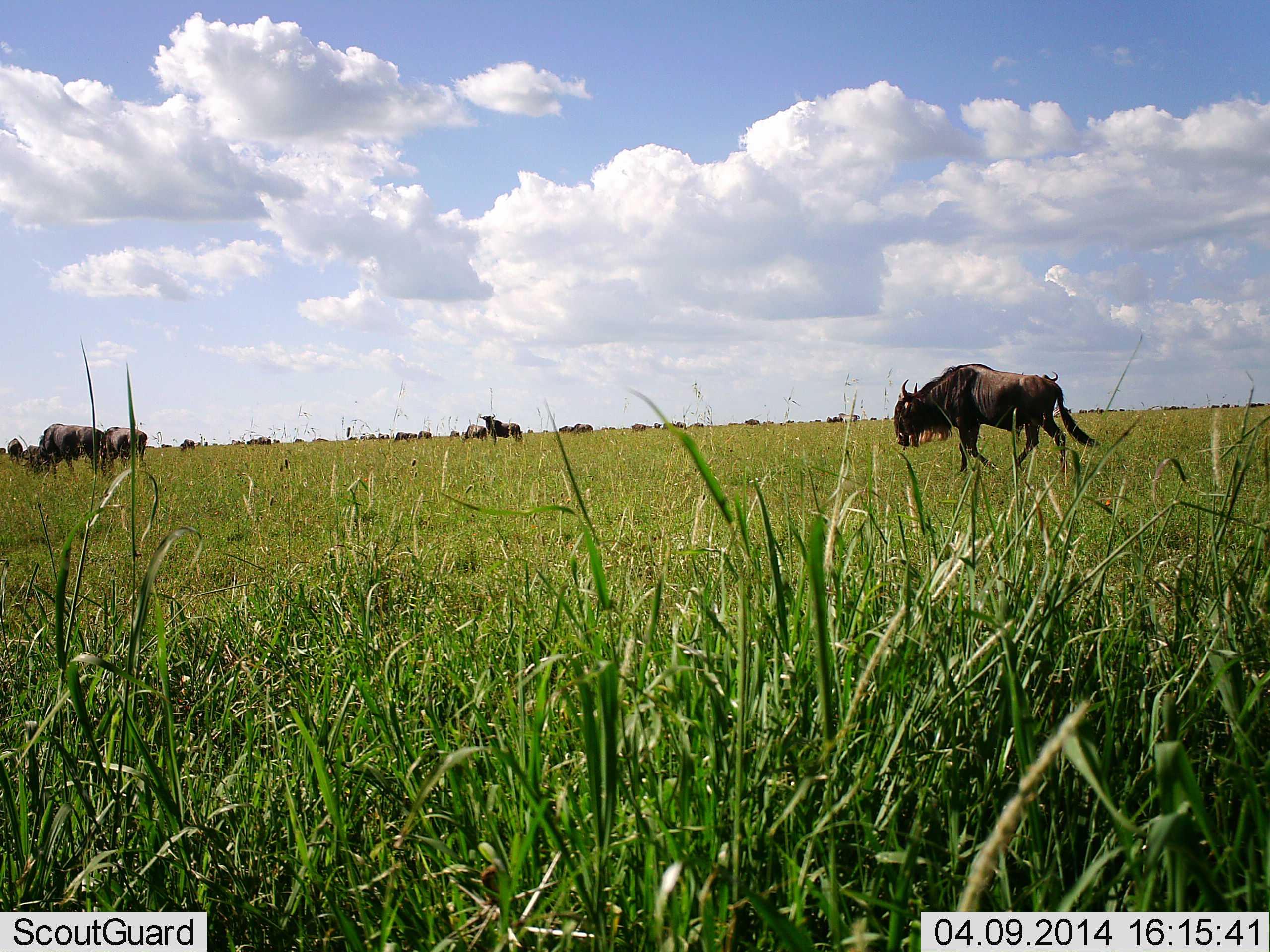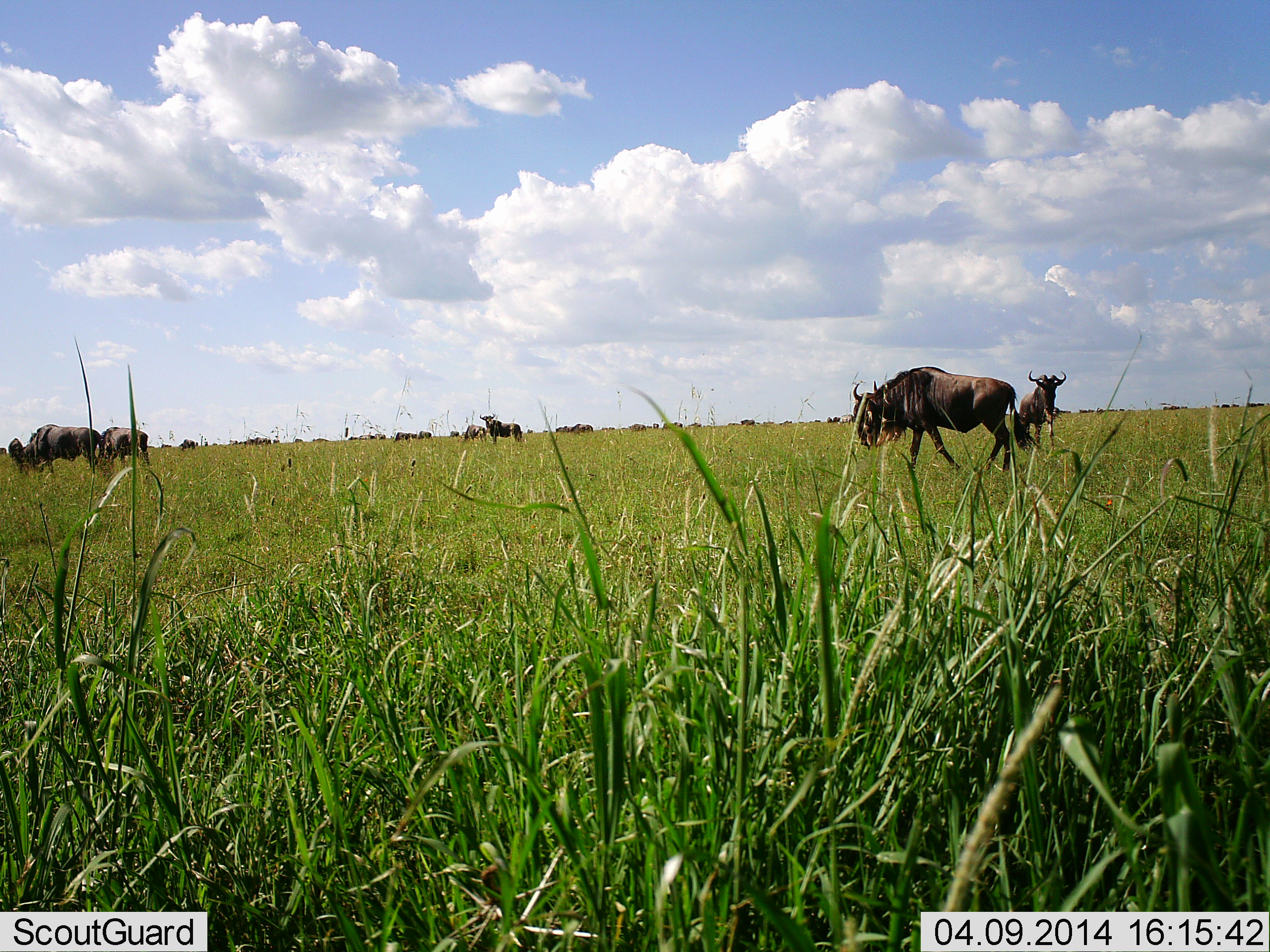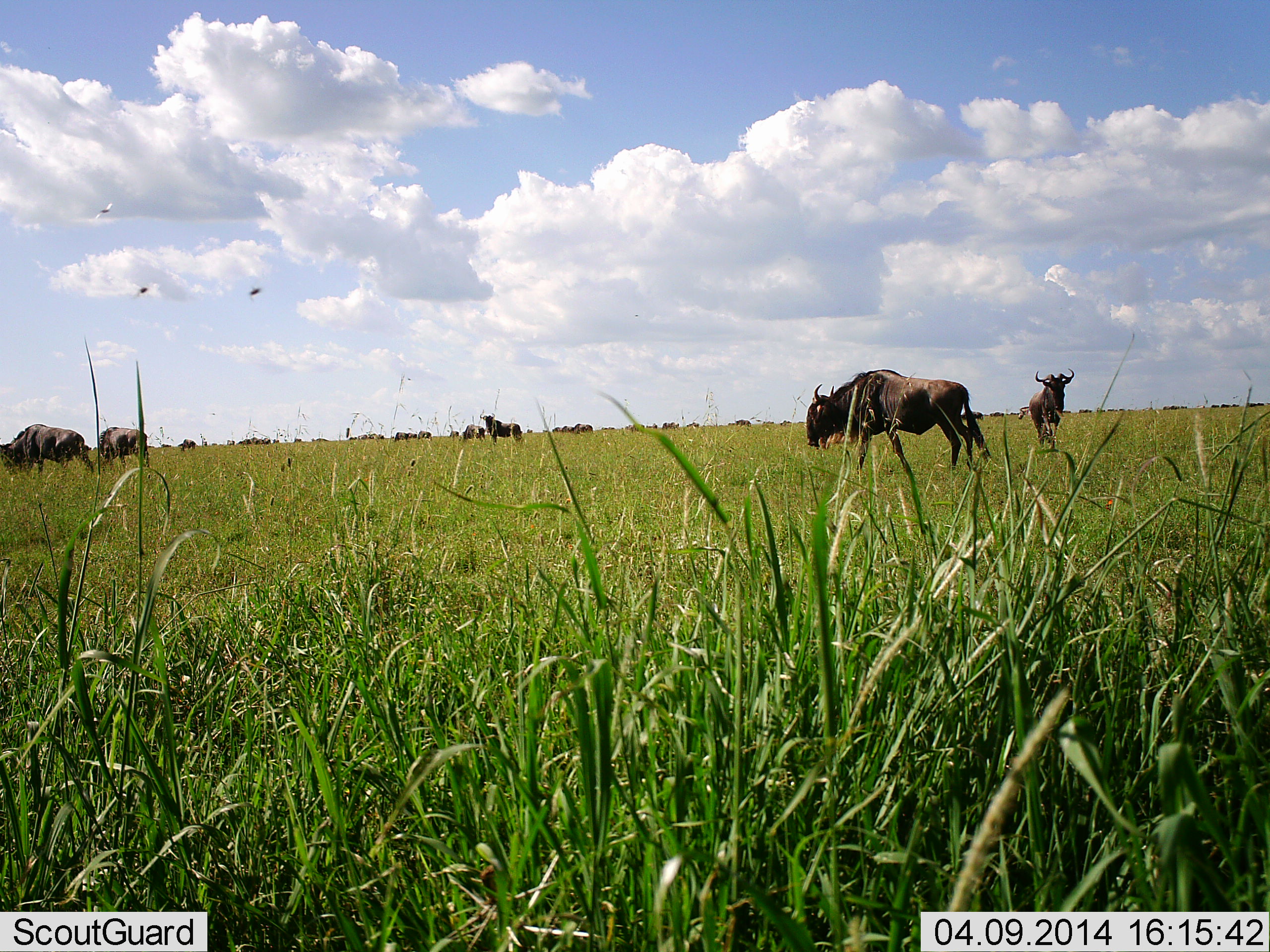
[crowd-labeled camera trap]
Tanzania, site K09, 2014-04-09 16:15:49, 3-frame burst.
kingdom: Animalia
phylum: Chordata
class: Mammalia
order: Artiodactyla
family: Bovidae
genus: Connochaetes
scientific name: Connochaetes taurinus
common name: blue wildebeest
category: wildebeest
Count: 11-50.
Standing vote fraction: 69%.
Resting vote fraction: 0%.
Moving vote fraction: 85%.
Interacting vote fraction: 0%.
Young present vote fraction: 0%.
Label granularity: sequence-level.